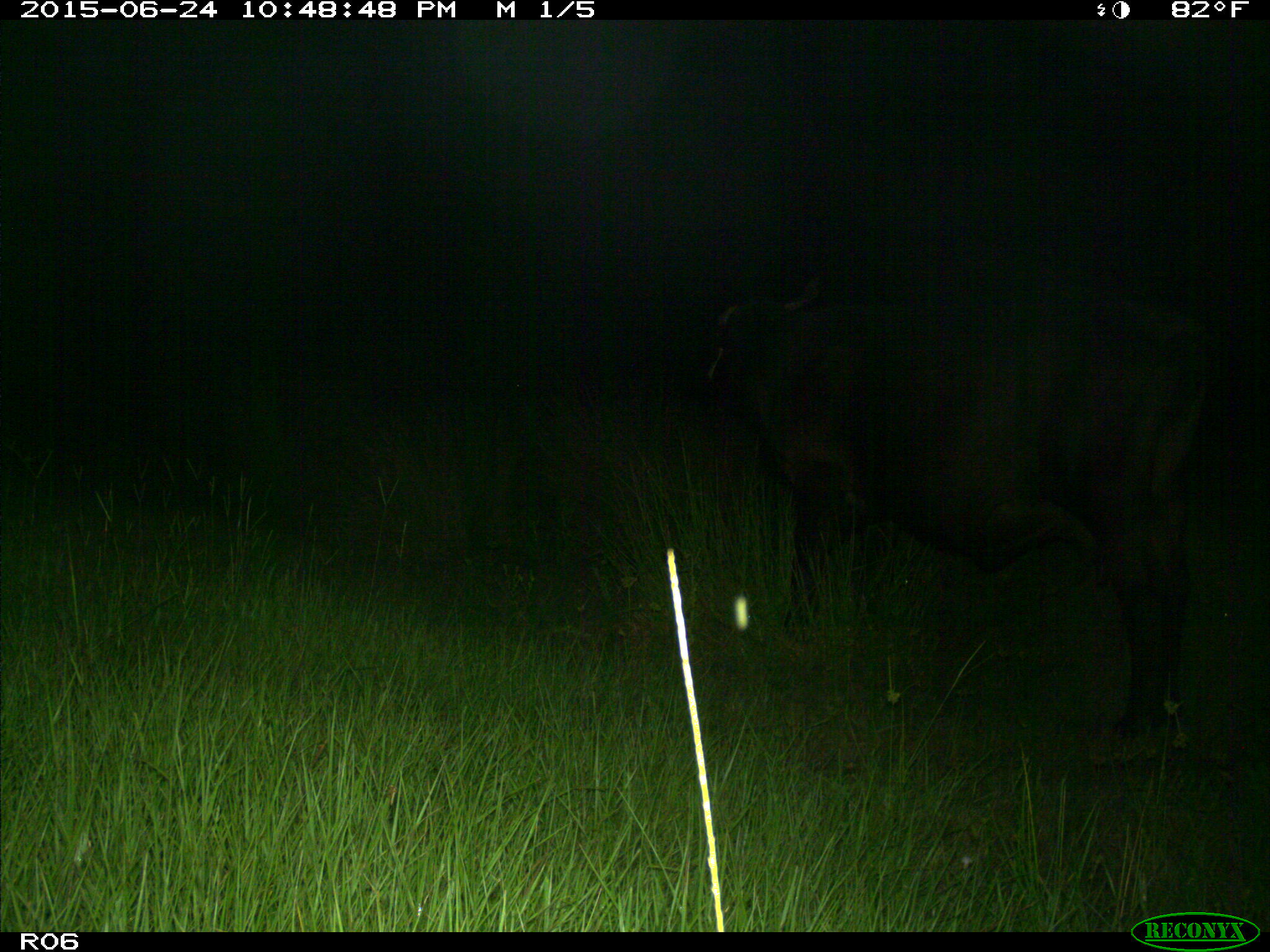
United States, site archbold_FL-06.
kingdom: Animalia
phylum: Chordata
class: Mammalia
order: Artiodactyla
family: Bovidae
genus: Bos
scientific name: Bos taurus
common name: domestic cow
Bos taurus (domestic cow).